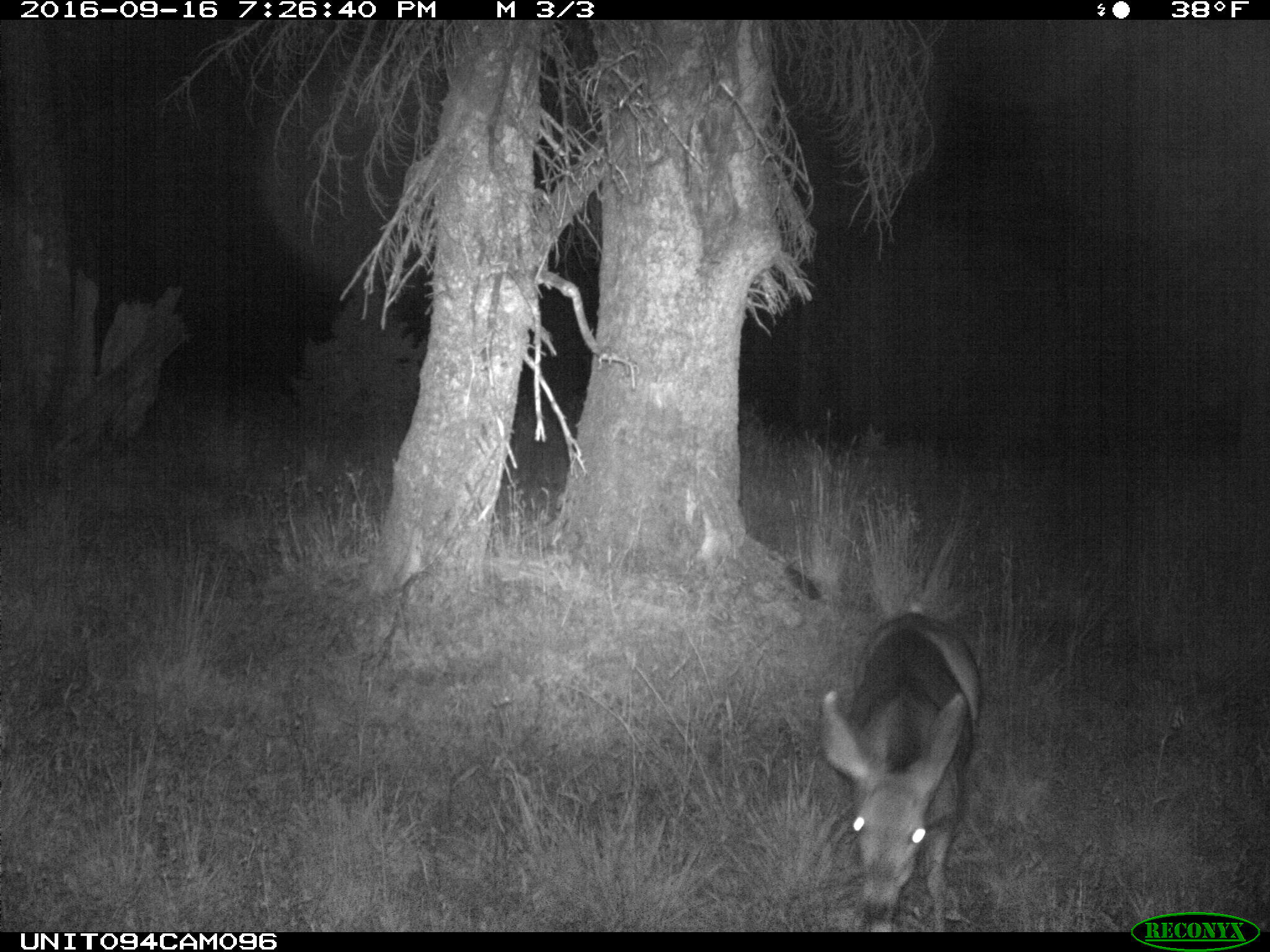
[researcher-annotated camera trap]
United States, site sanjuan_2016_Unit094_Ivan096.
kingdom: Animalia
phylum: Chordata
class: Mammalia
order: Artiodactyla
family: Cervidae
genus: Odocoileus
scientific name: Odocoileus hemionus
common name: mule deer